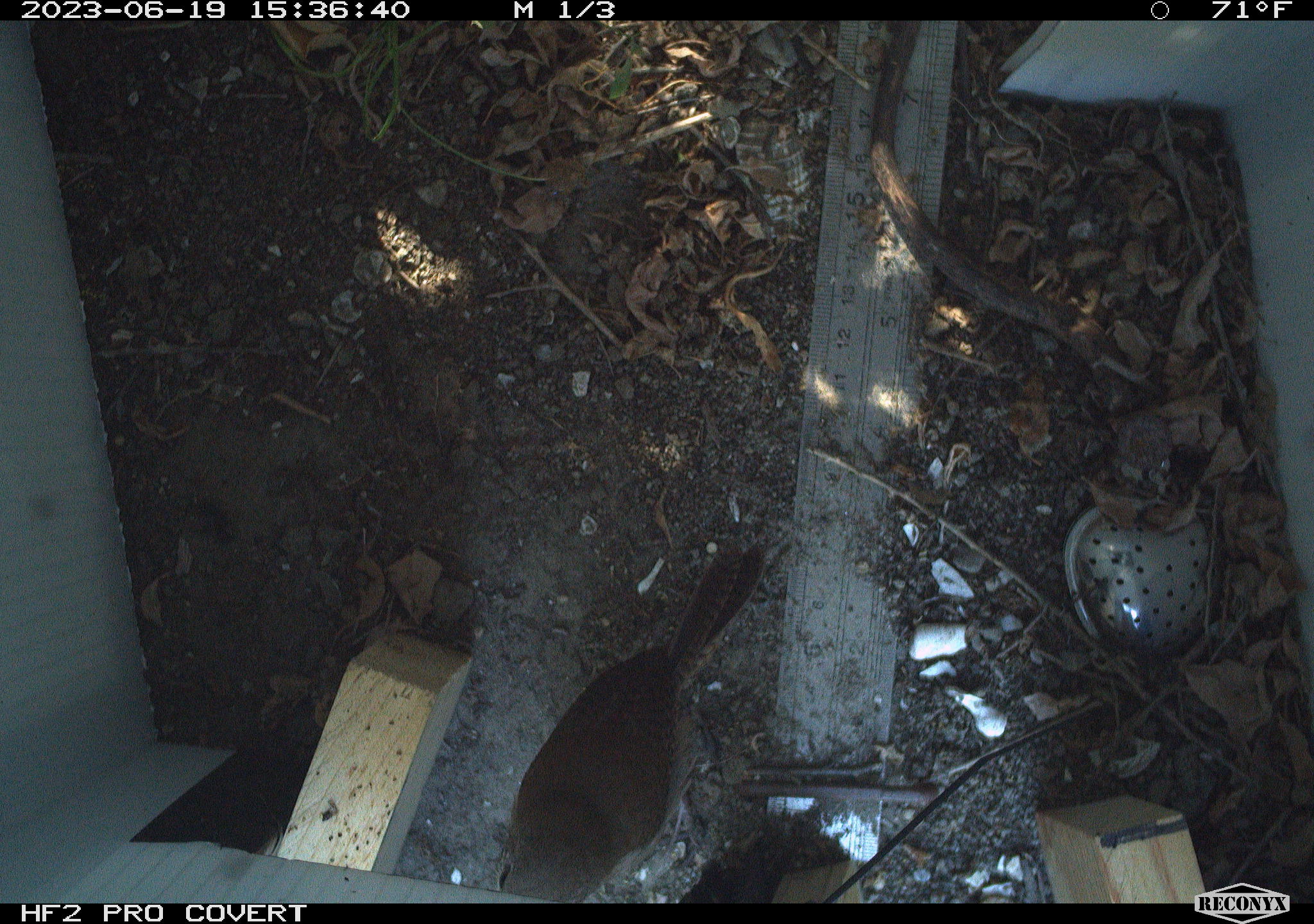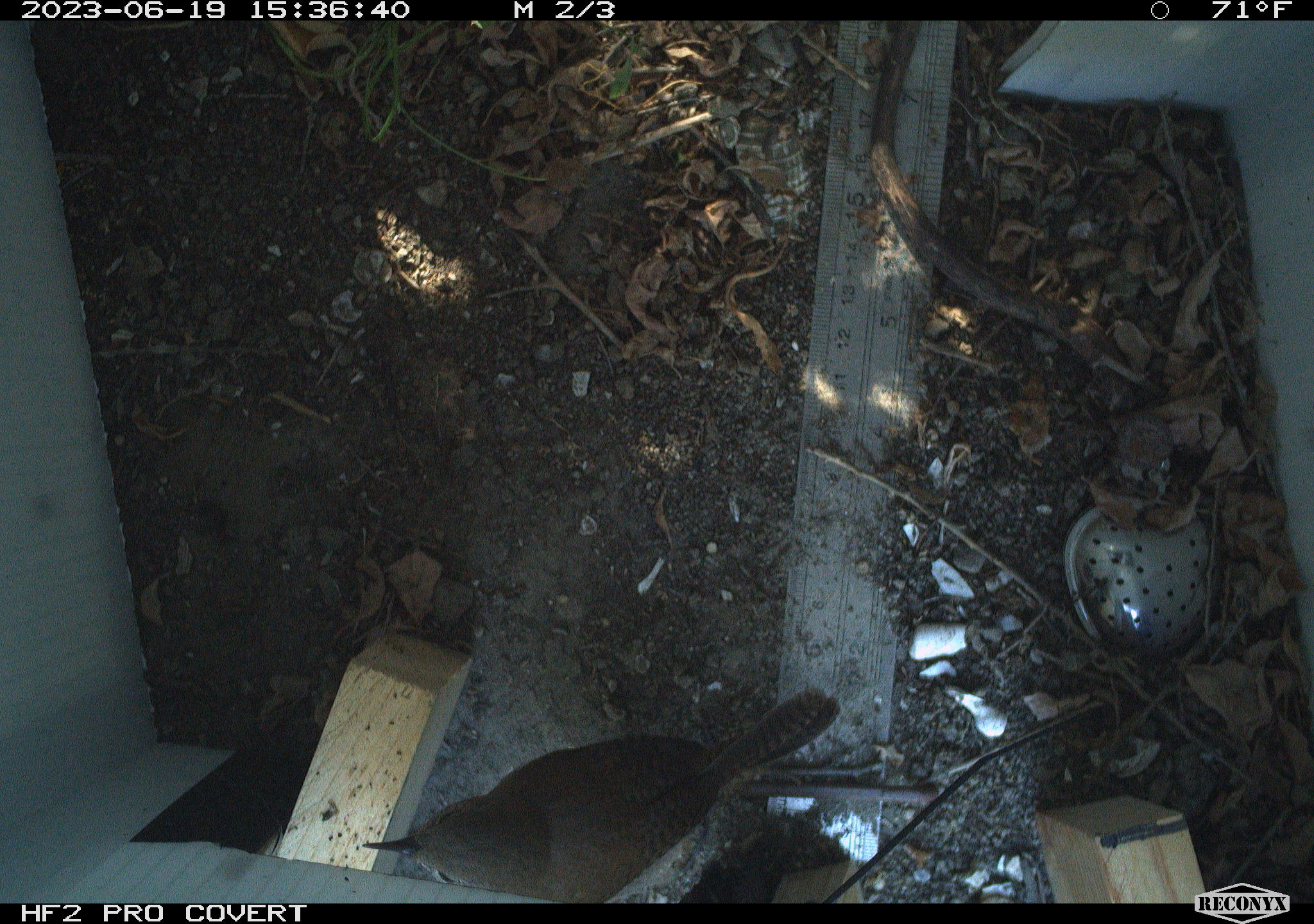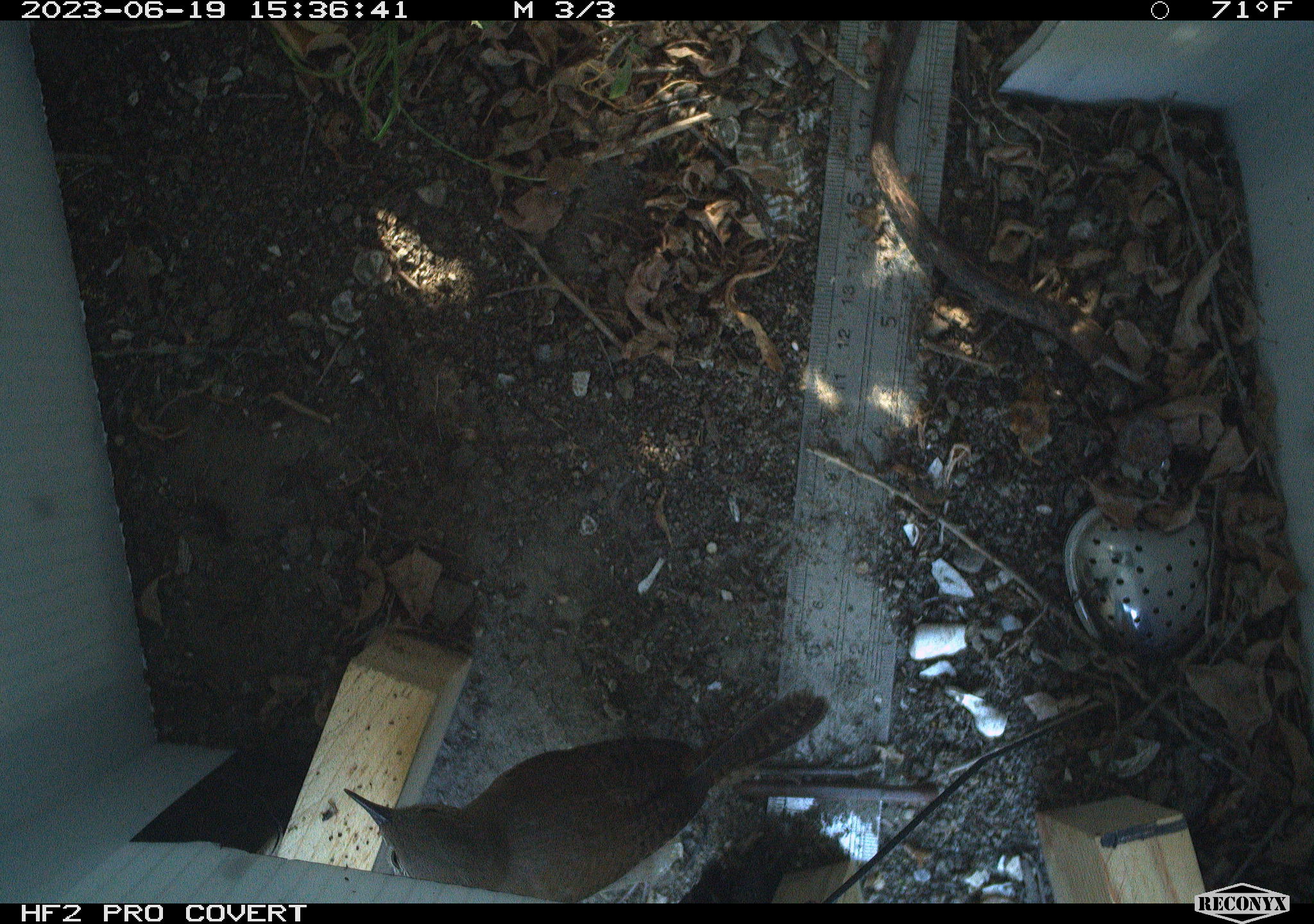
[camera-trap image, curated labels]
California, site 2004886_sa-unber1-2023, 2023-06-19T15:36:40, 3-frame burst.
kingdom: Animalia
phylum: Chordata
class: Aves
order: Passeriformes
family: Troglodytidae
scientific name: Troglodytidae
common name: wren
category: troglodytidae family